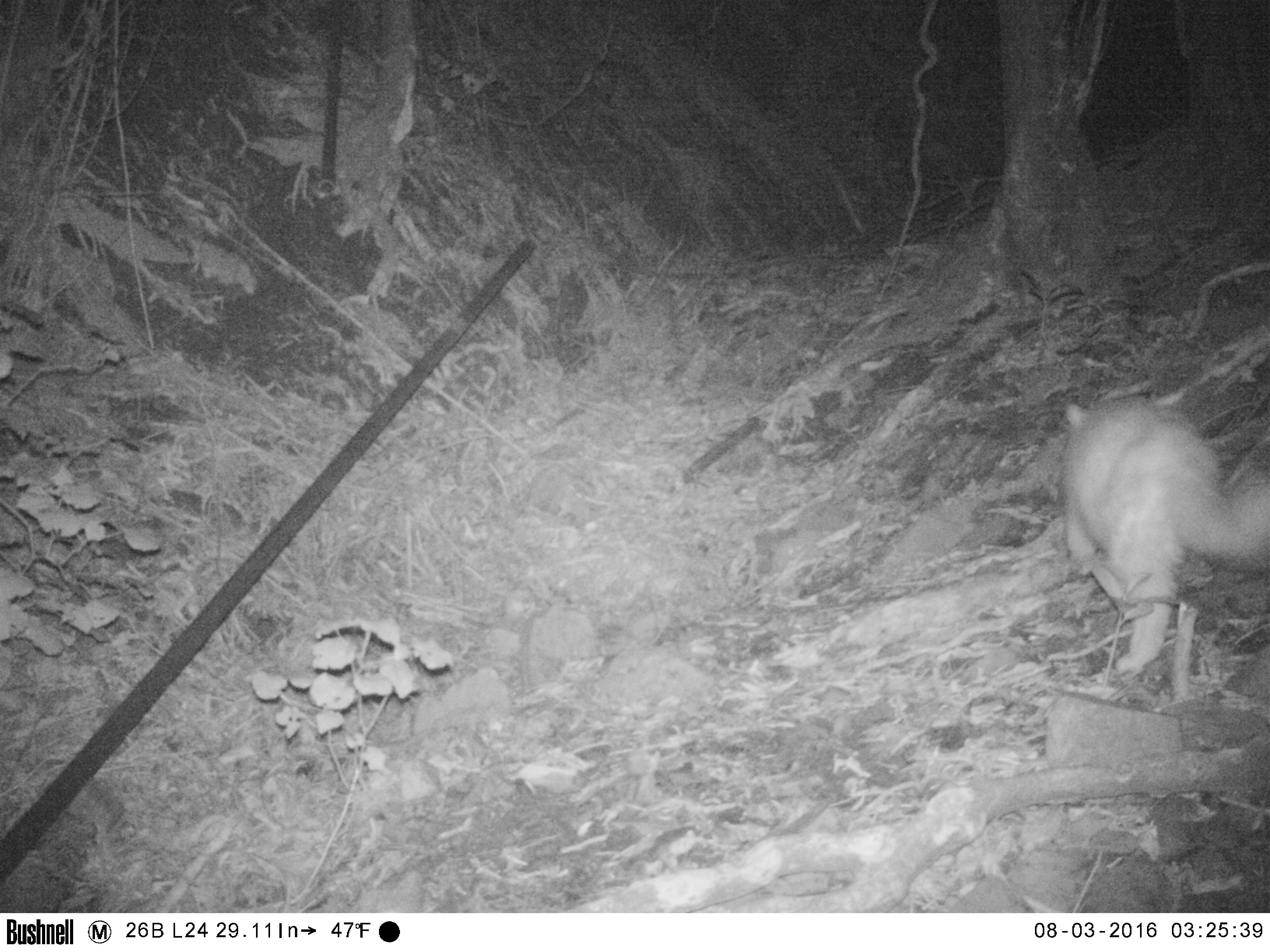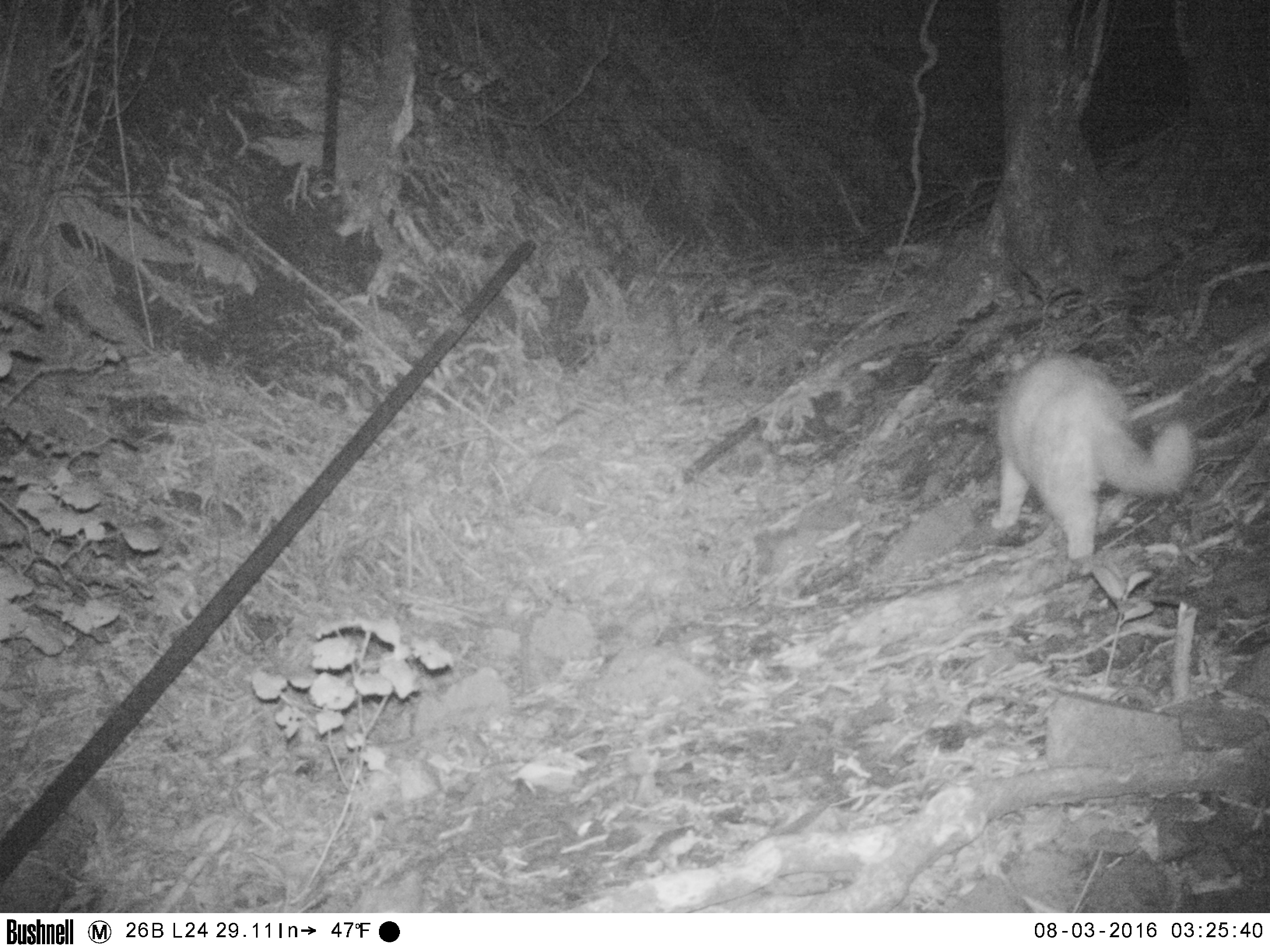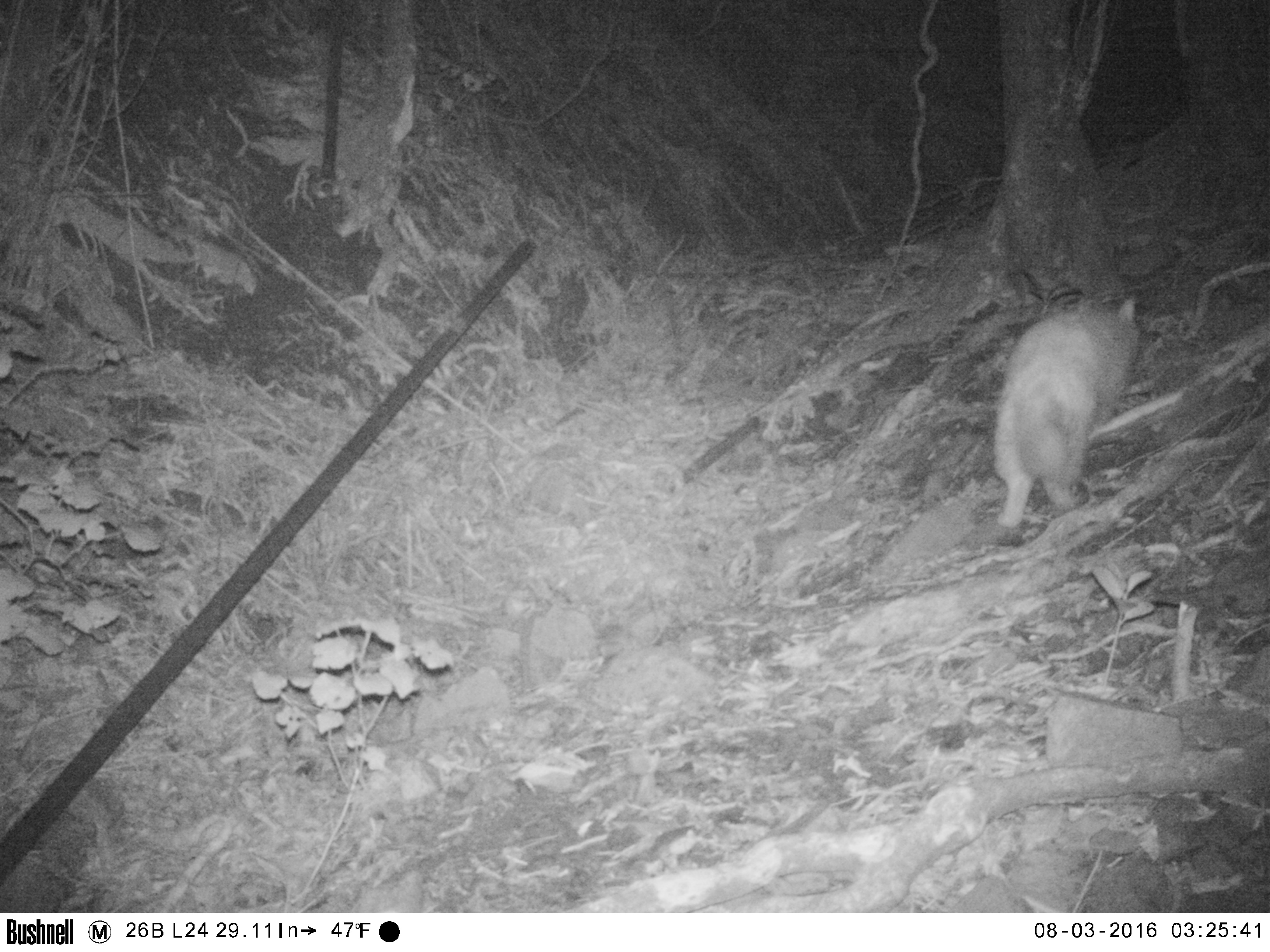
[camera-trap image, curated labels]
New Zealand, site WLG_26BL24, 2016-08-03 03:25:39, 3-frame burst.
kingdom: Animalia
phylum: Chordata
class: Mammalia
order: Carnivora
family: Felidae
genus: Felis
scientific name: Felis catus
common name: domestic cat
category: cat